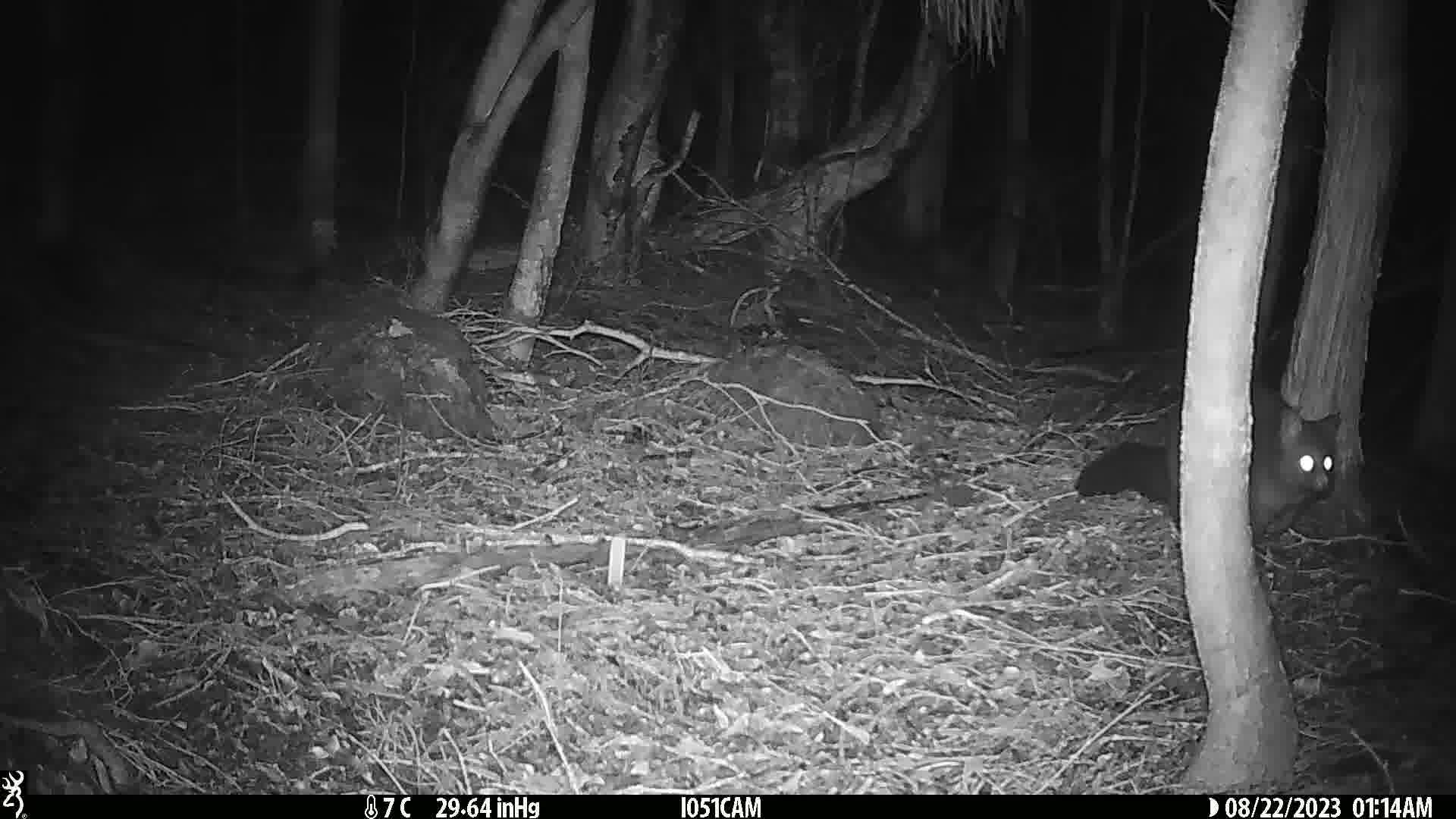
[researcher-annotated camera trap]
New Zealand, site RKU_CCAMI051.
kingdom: Animalia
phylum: Chordata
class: Mammalia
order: Diprotodontia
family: Phalangeridae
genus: Trichosurus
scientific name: Trichosurus vulpecula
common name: common brushtail possum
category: possum